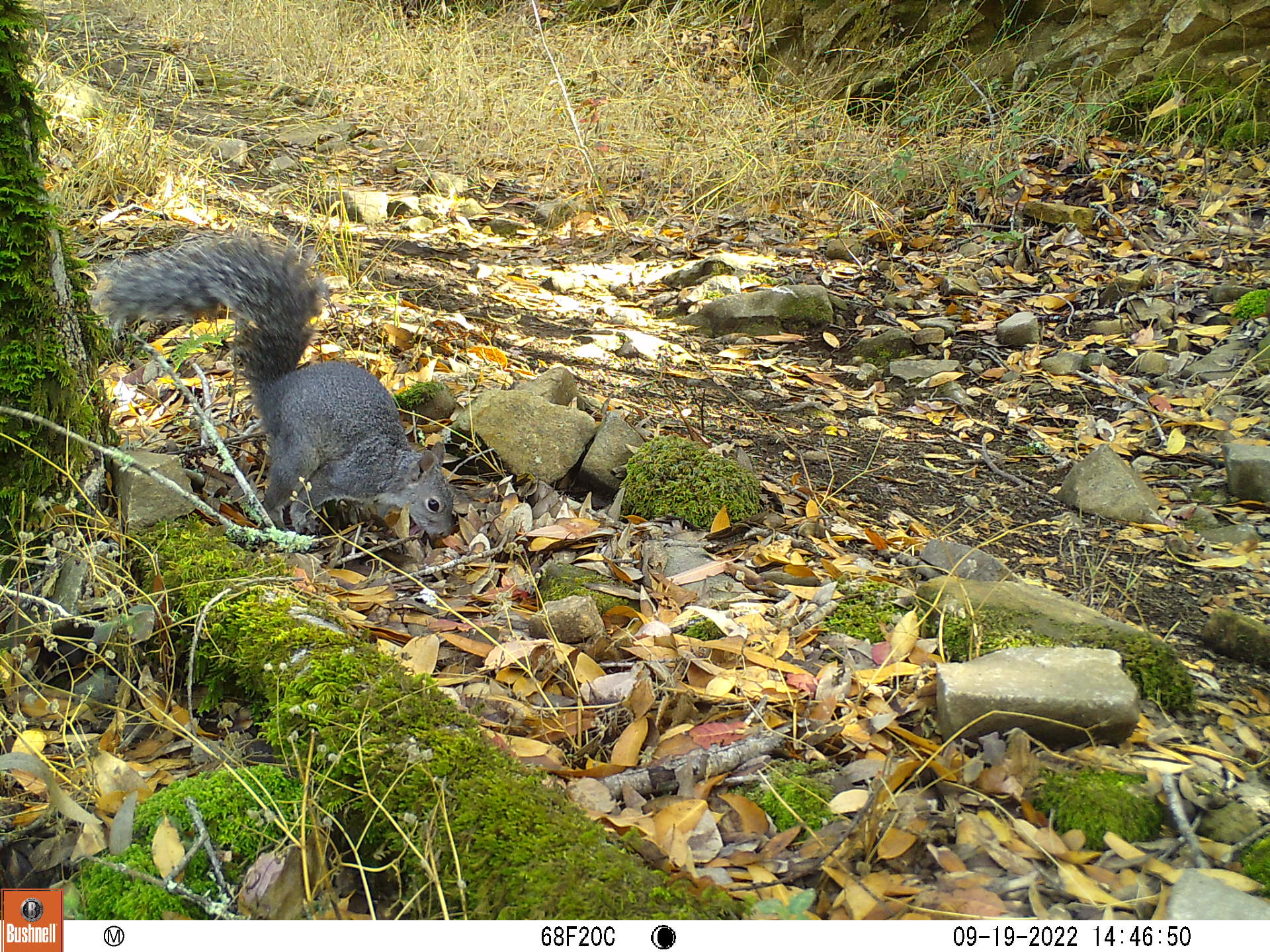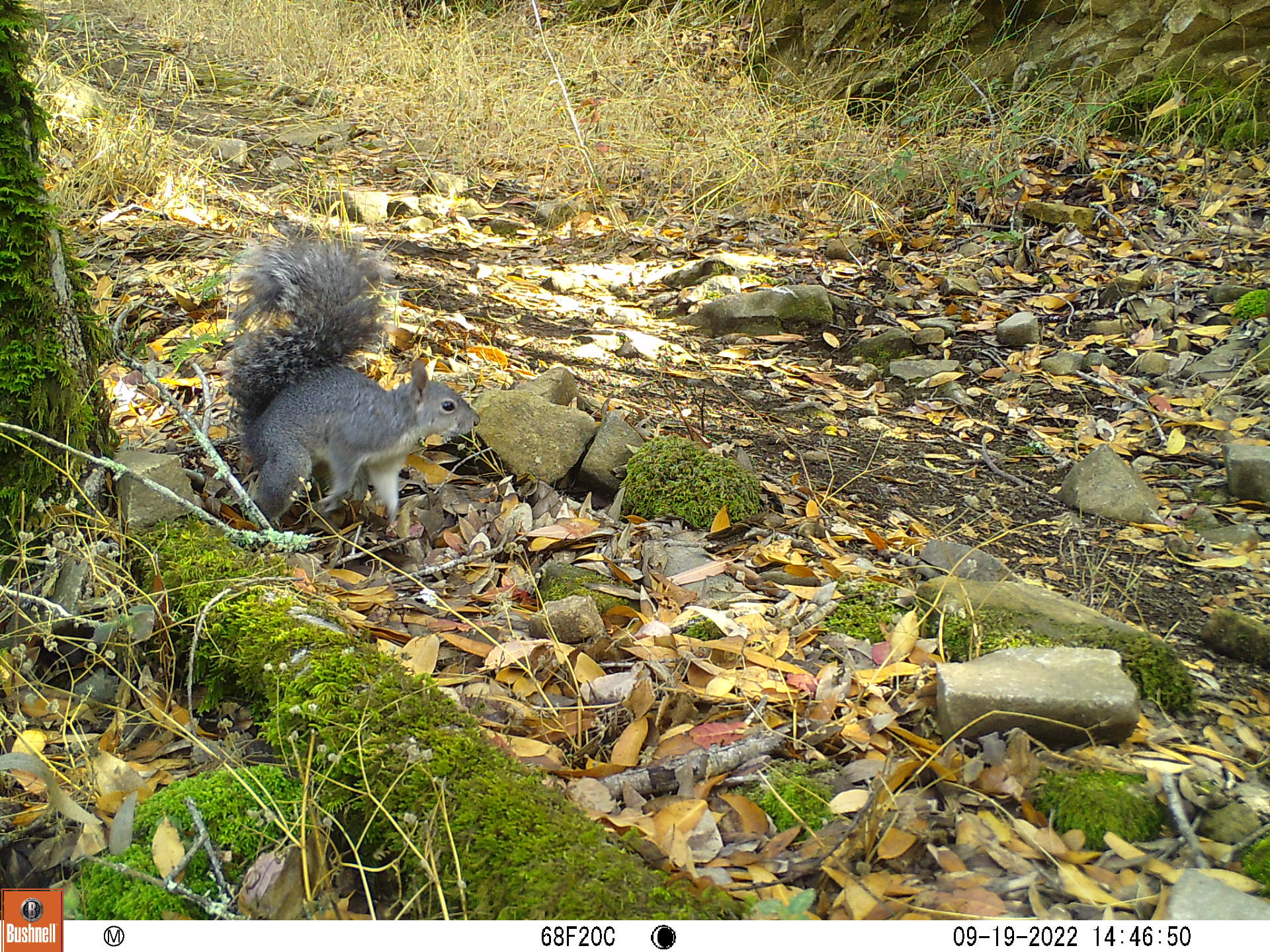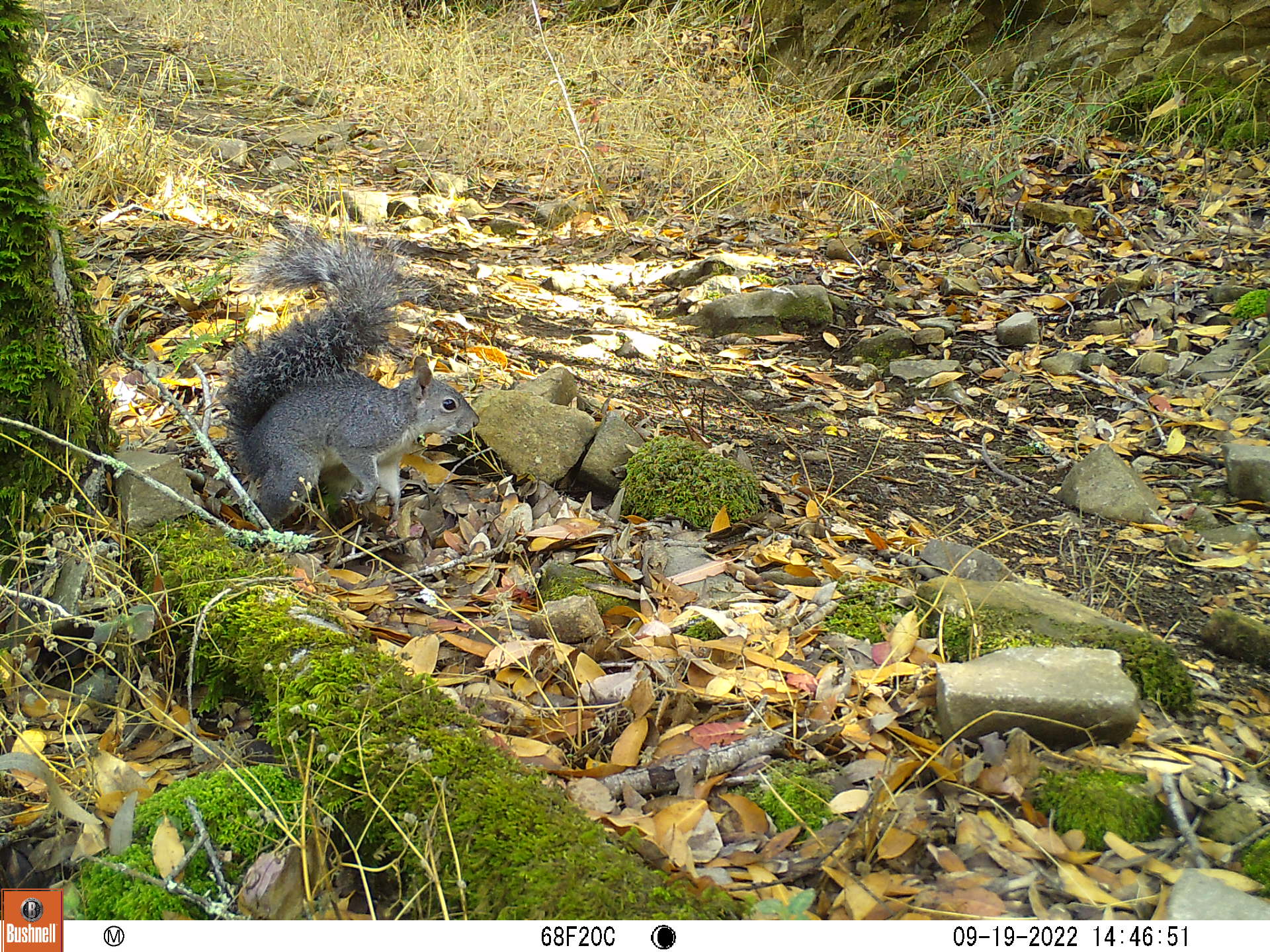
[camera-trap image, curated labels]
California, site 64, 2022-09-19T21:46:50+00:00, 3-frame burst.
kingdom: Animalia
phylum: Chordata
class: Mammalia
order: Rodentia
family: Sciuridae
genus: Sciurus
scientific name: Sciurus griseus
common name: western gray squirrel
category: western grey squirrel